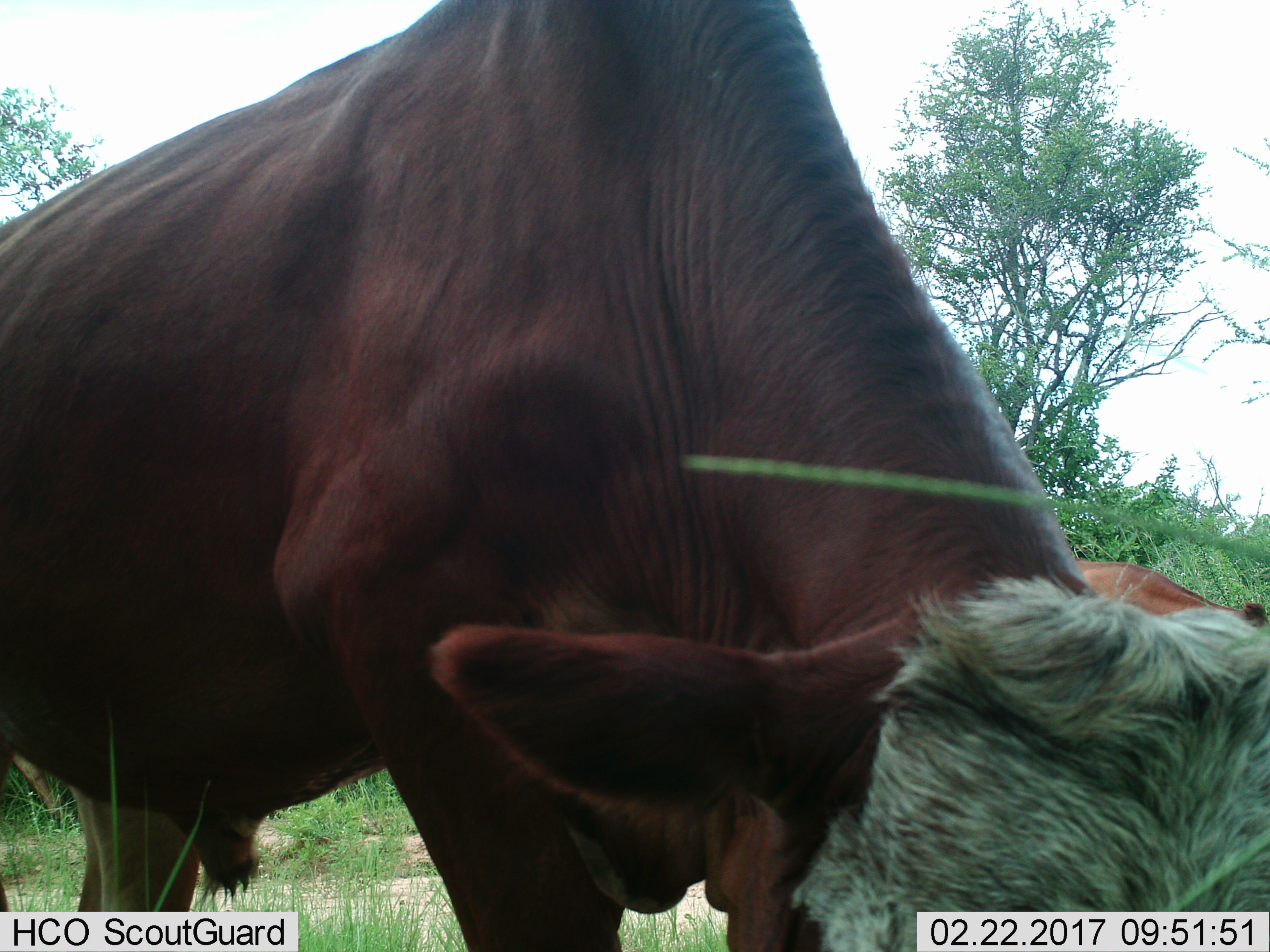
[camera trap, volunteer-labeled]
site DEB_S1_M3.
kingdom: Animalia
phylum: Chordata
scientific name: Vertebrata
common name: domestic animal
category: domesticanimal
Domesticanimal (domestic animal) (Vertebrata), count 2. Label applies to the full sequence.